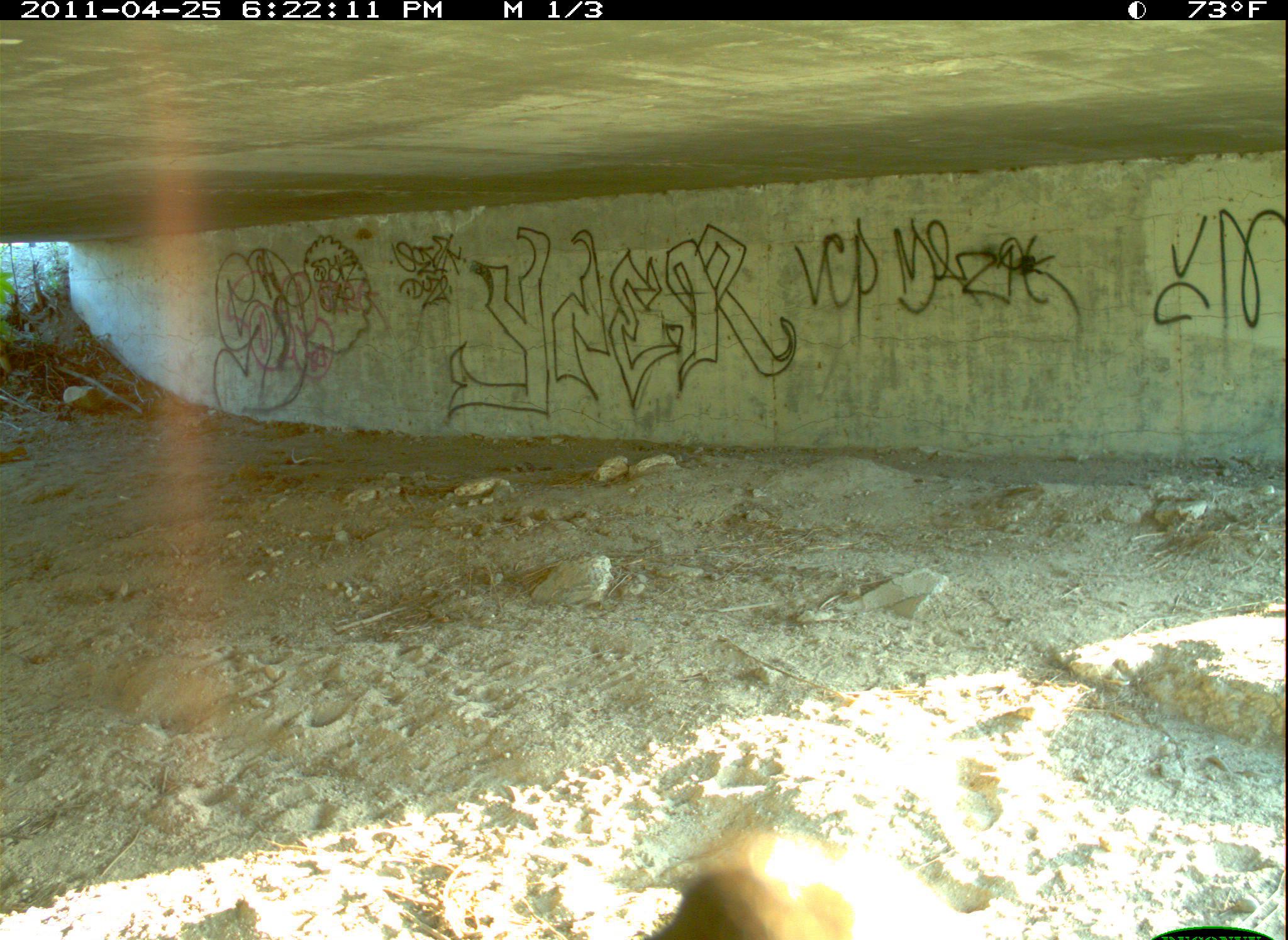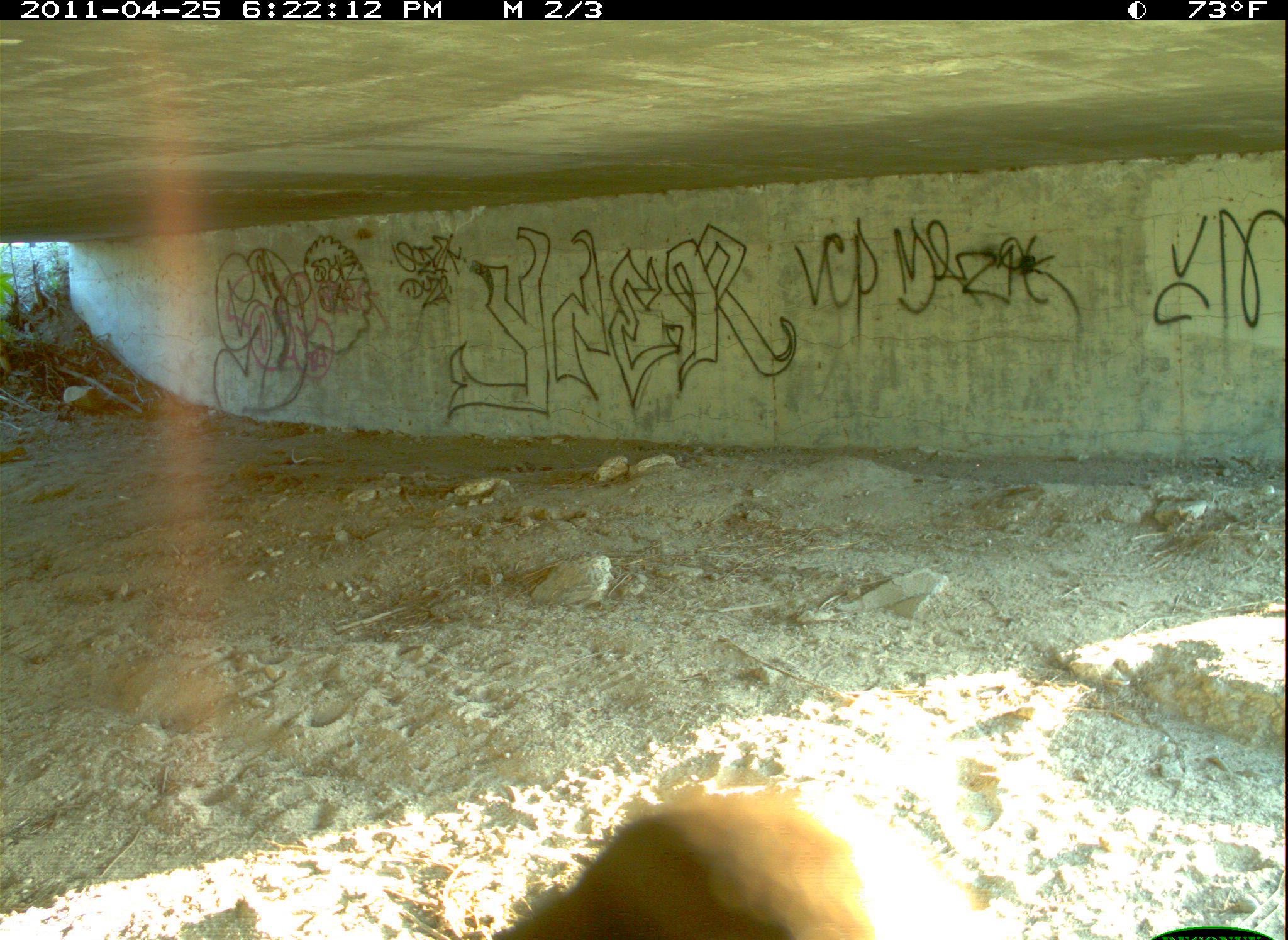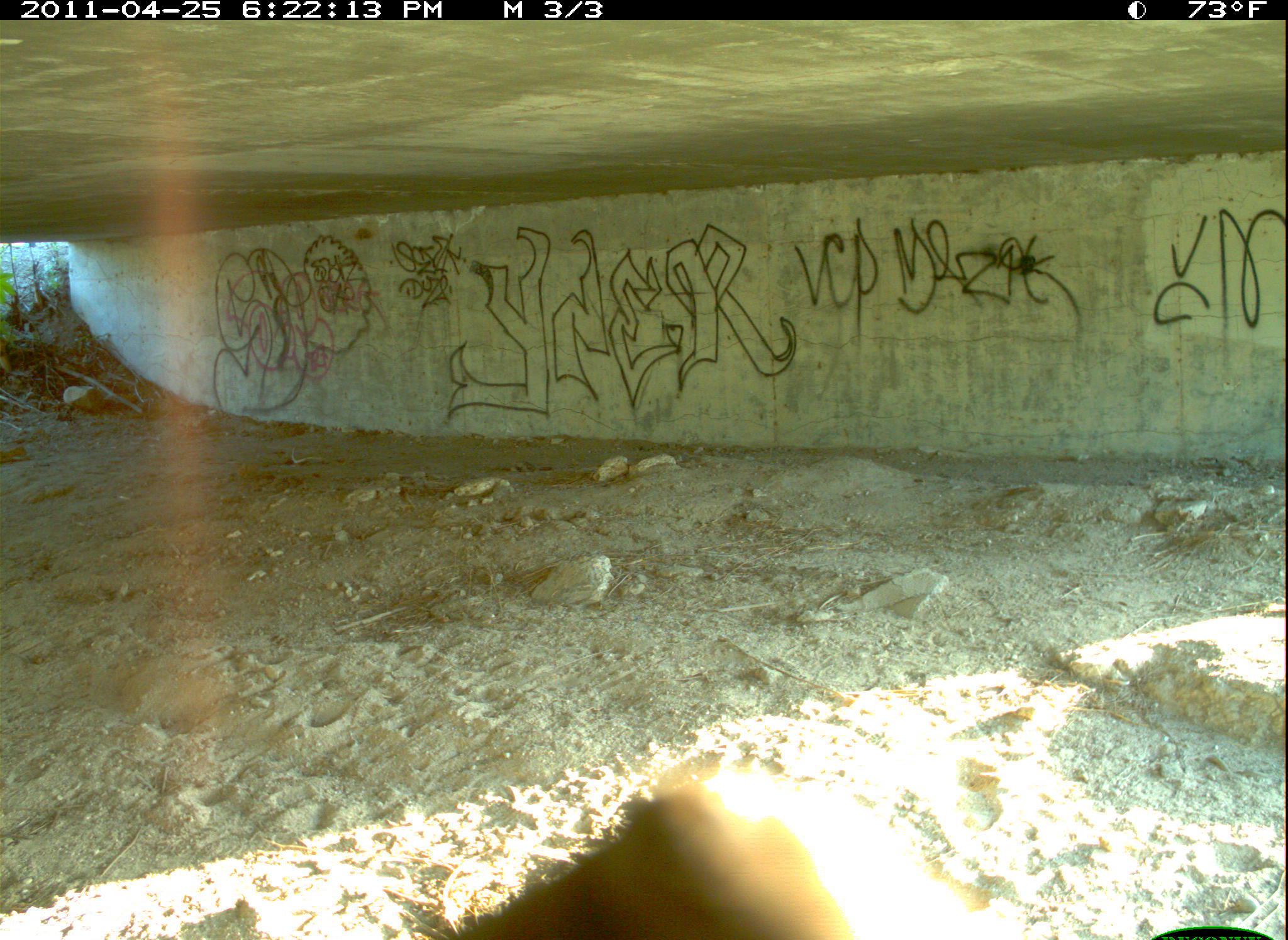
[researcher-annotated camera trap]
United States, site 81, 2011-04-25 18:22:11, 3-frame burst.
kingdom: Animalia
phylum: Chordata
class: Aves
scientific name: Aves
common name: bird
Bird (Aves).